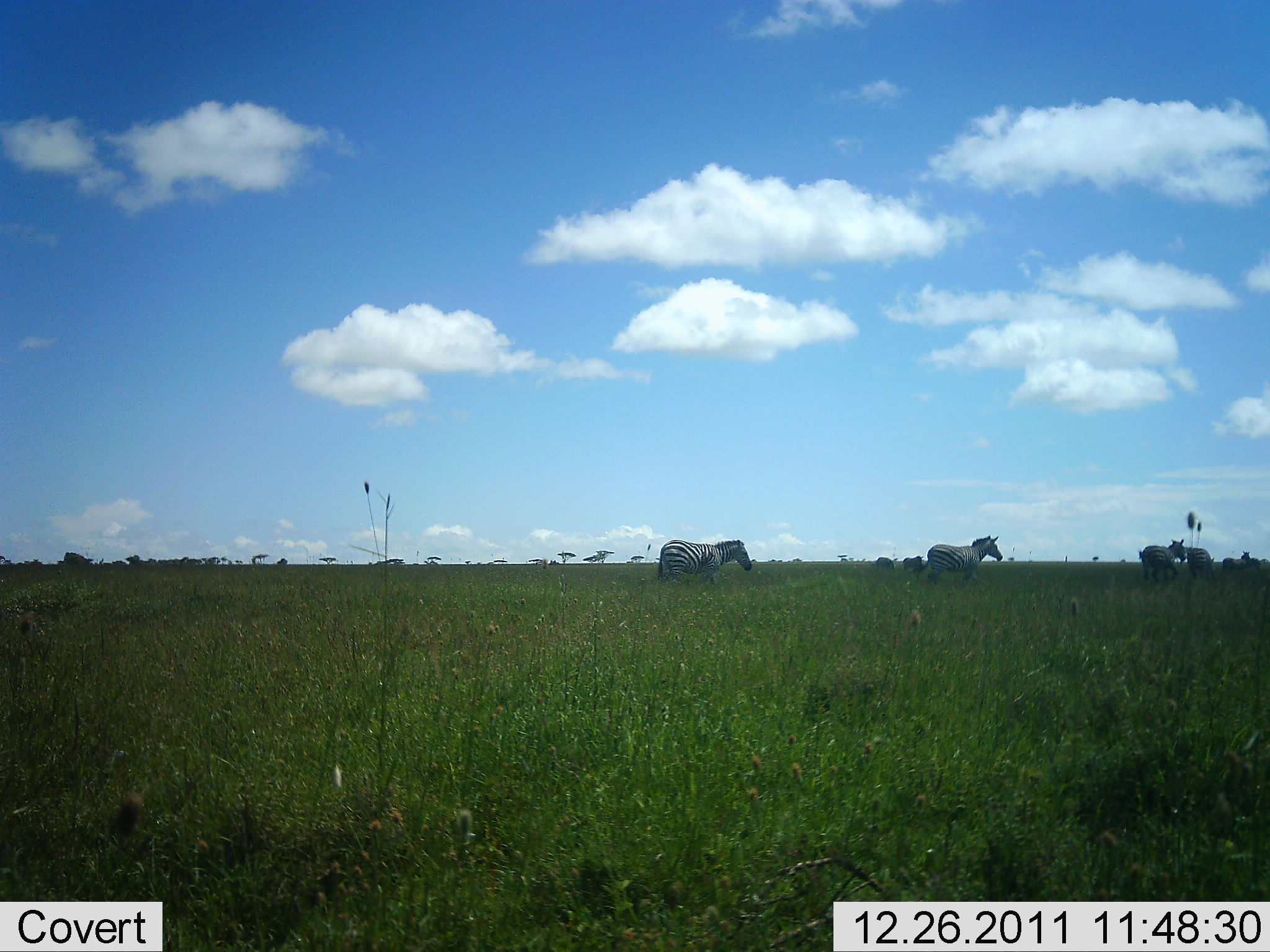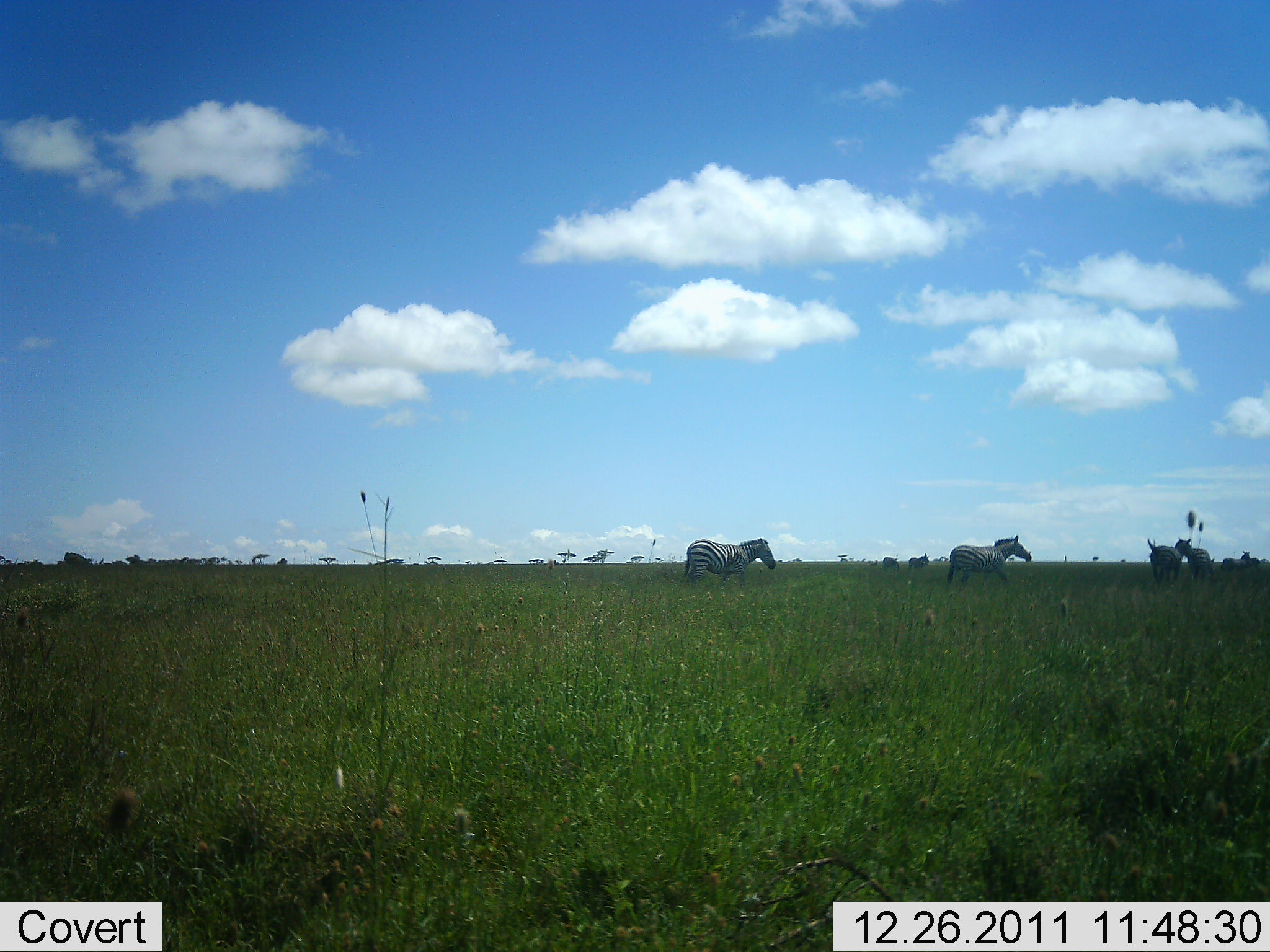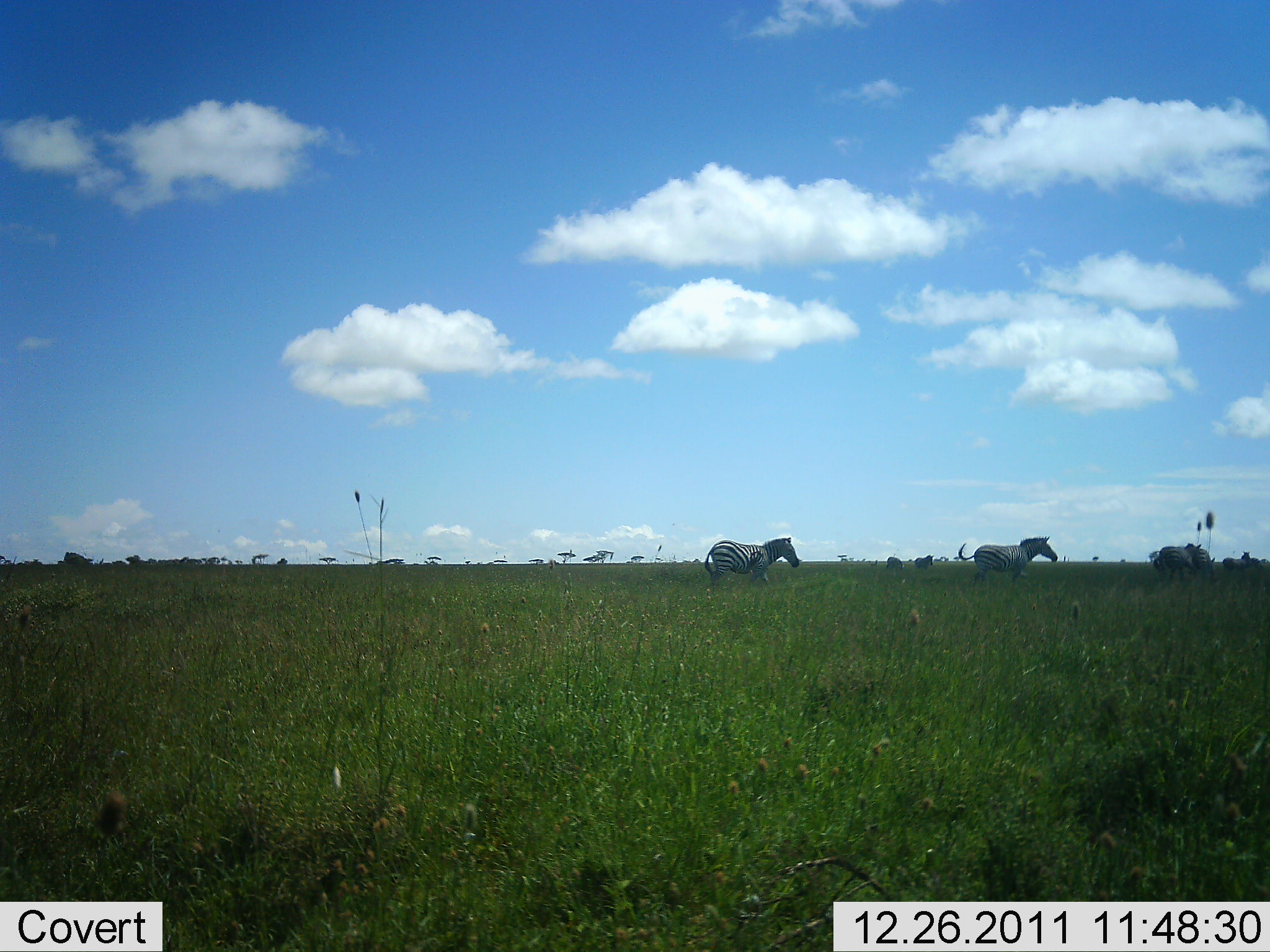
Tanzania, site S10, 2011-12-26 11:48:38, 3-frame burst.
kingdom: Animalia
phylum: Chordata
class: Mammalia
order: Perissodactyla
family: Equidae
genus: Equus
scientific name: Equus quagga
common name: plains zebra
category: zebra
Zebra (plains zebra) (Equus quagga), count 5. Behavior (volunteer vote fractions): standing 6%, resting 0%, moving 94%, interacting 6%. Young present (vote fraction): 0%. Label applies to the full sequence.